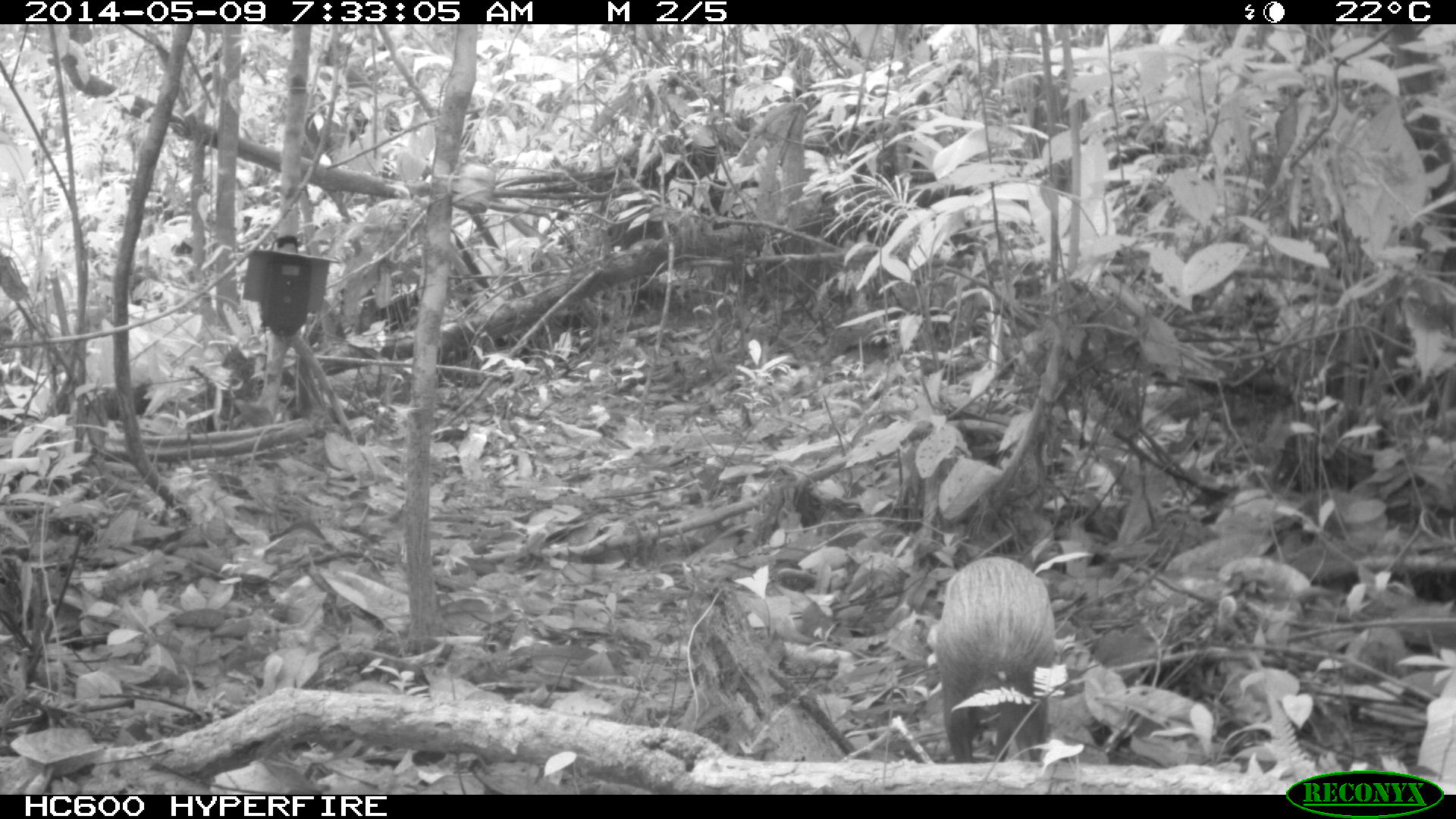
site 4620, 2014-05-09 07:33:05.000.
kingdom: Animalia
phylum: Chordata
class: Mammalia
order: Rodentia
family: Dasyproctidae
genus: Dasyprocta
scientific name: Dasyprocta leporina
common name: red-rumped agouti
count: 1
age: adult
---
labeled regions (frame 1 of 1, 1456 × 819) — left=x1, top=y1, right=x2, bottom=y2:
dasyprocta leporina: left=924, top=553, right=1059, bottom=760